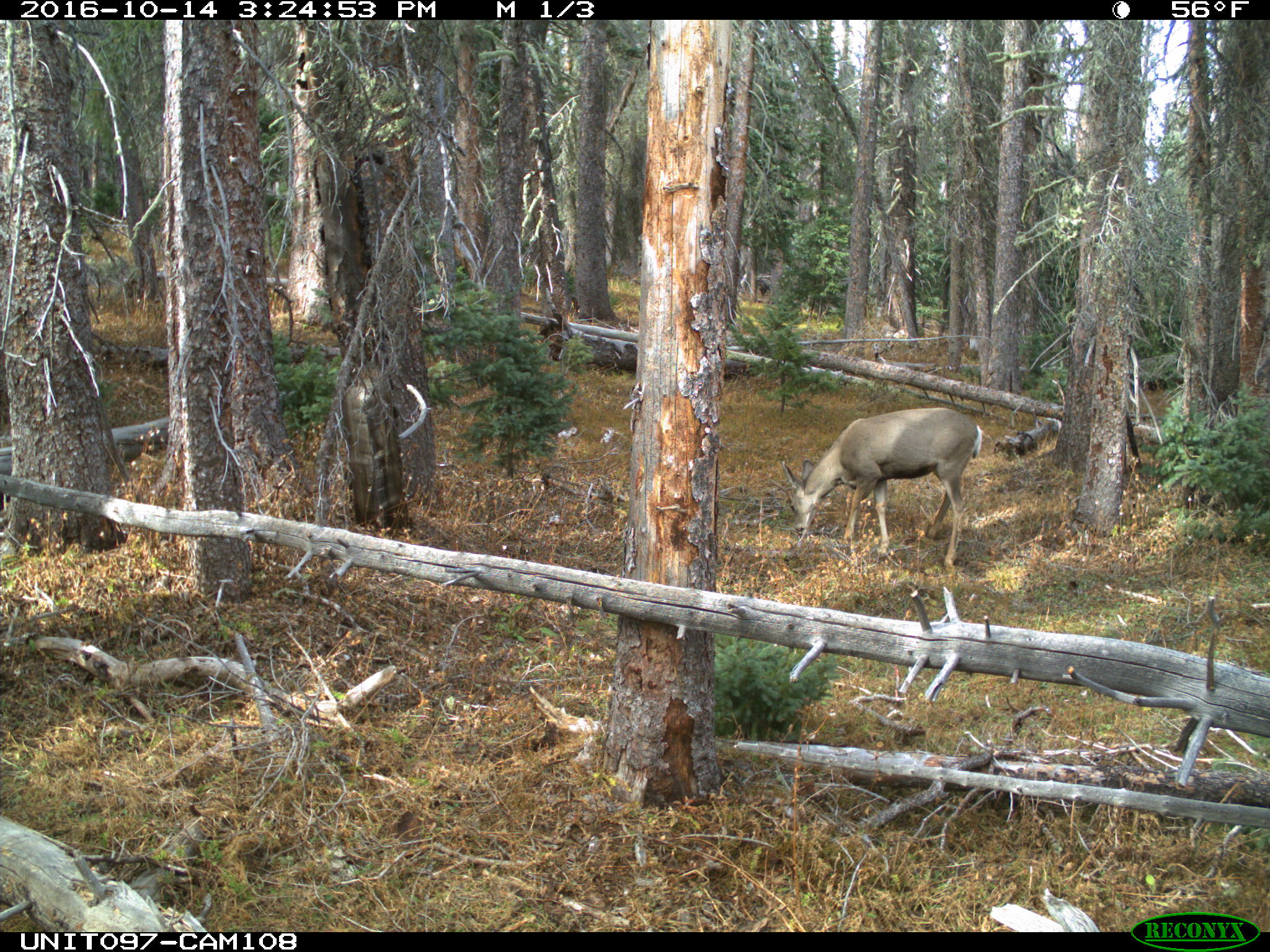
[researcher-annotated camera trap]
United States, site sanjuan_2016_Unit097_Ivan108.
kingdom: Animalia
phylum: Chordata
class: Mammalia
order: Artiodactyla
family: Cervidae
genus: Odocoileus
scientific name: Odocoileus hemionus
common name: mule deer